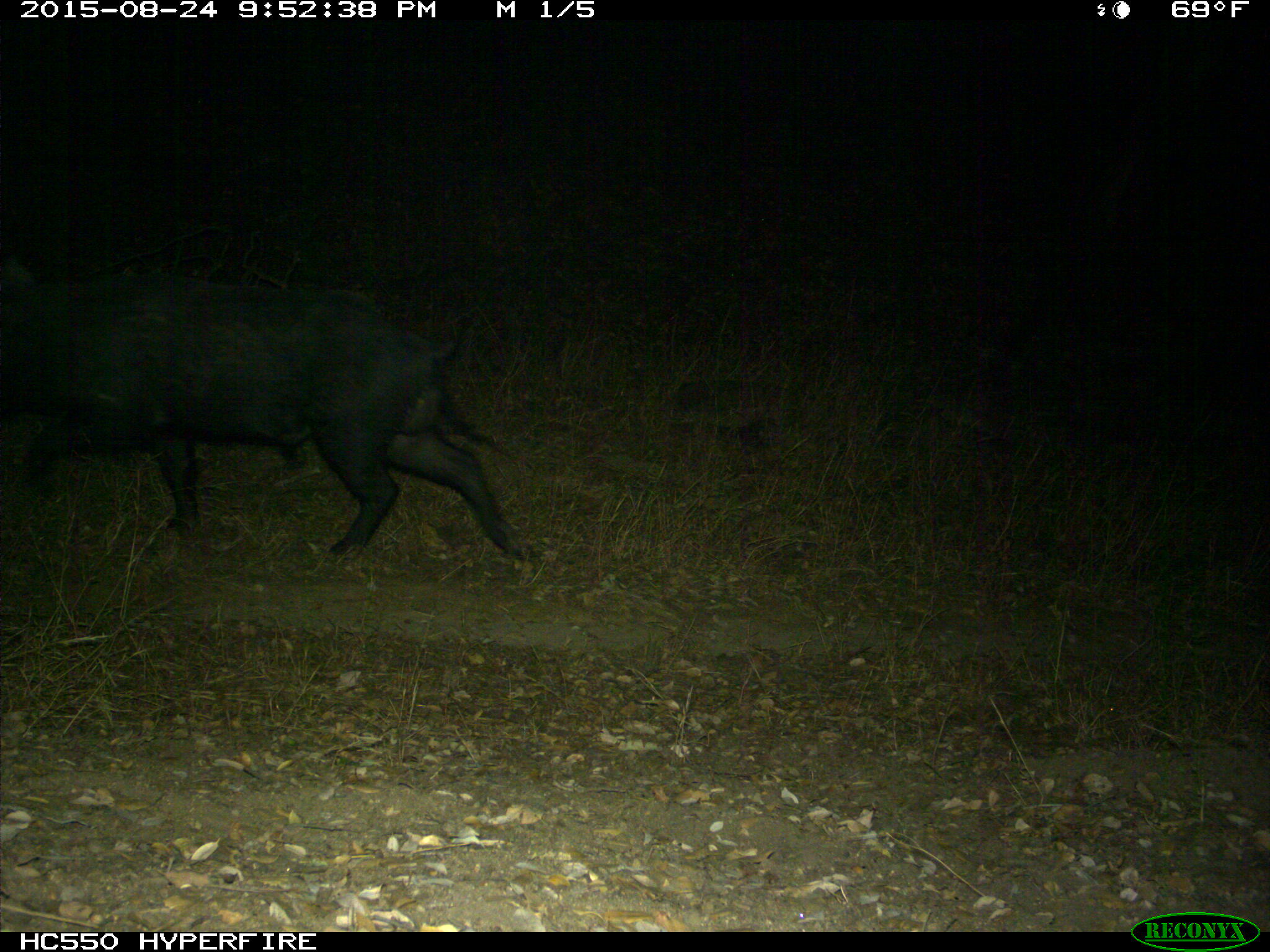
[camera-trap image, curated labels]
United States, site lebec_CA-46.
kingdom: Animalia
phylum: Chordata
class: Mammalia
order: Artiodactyla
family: Suidae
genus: Sus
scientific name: Sus scrofa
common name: wild boar